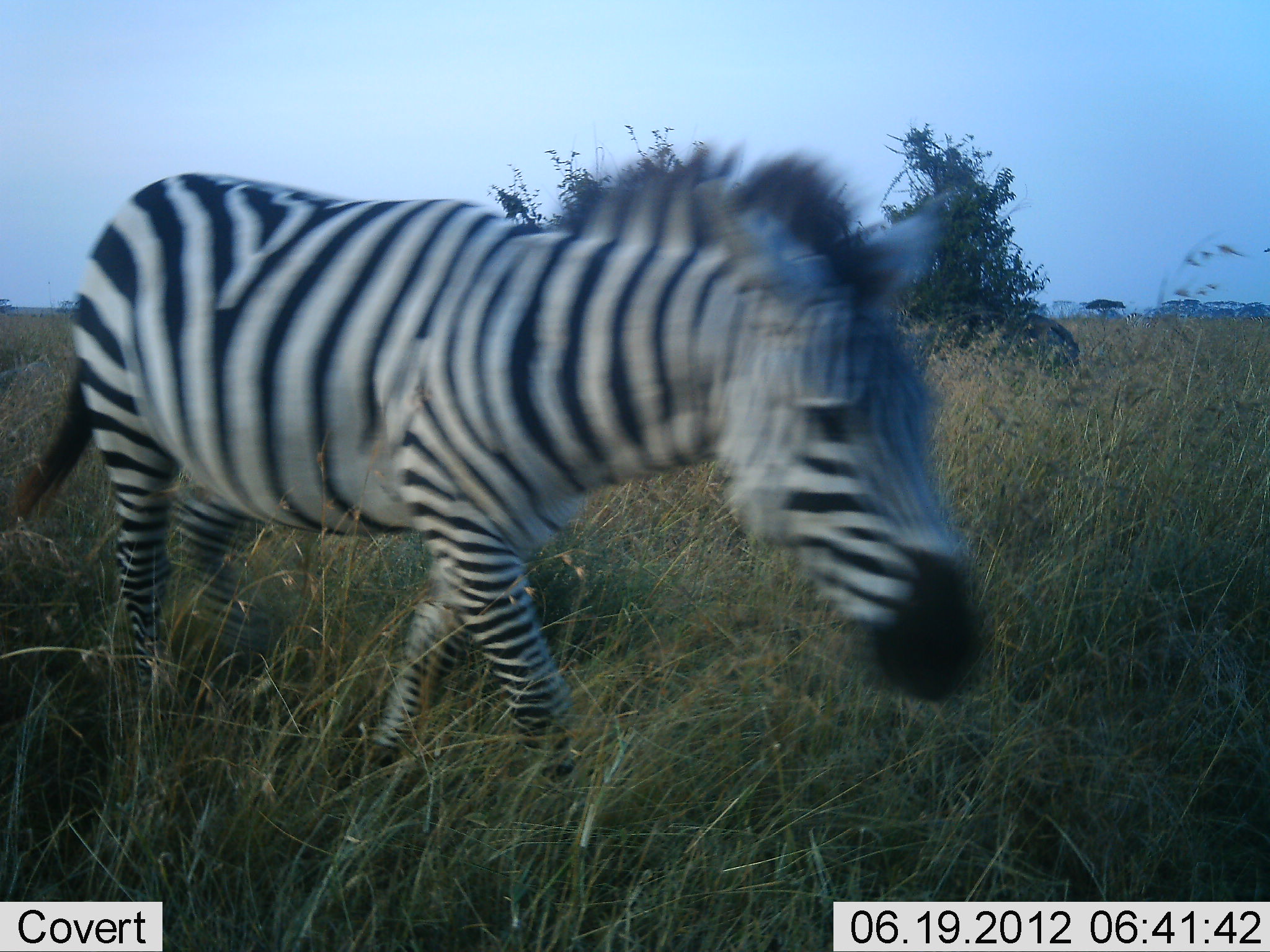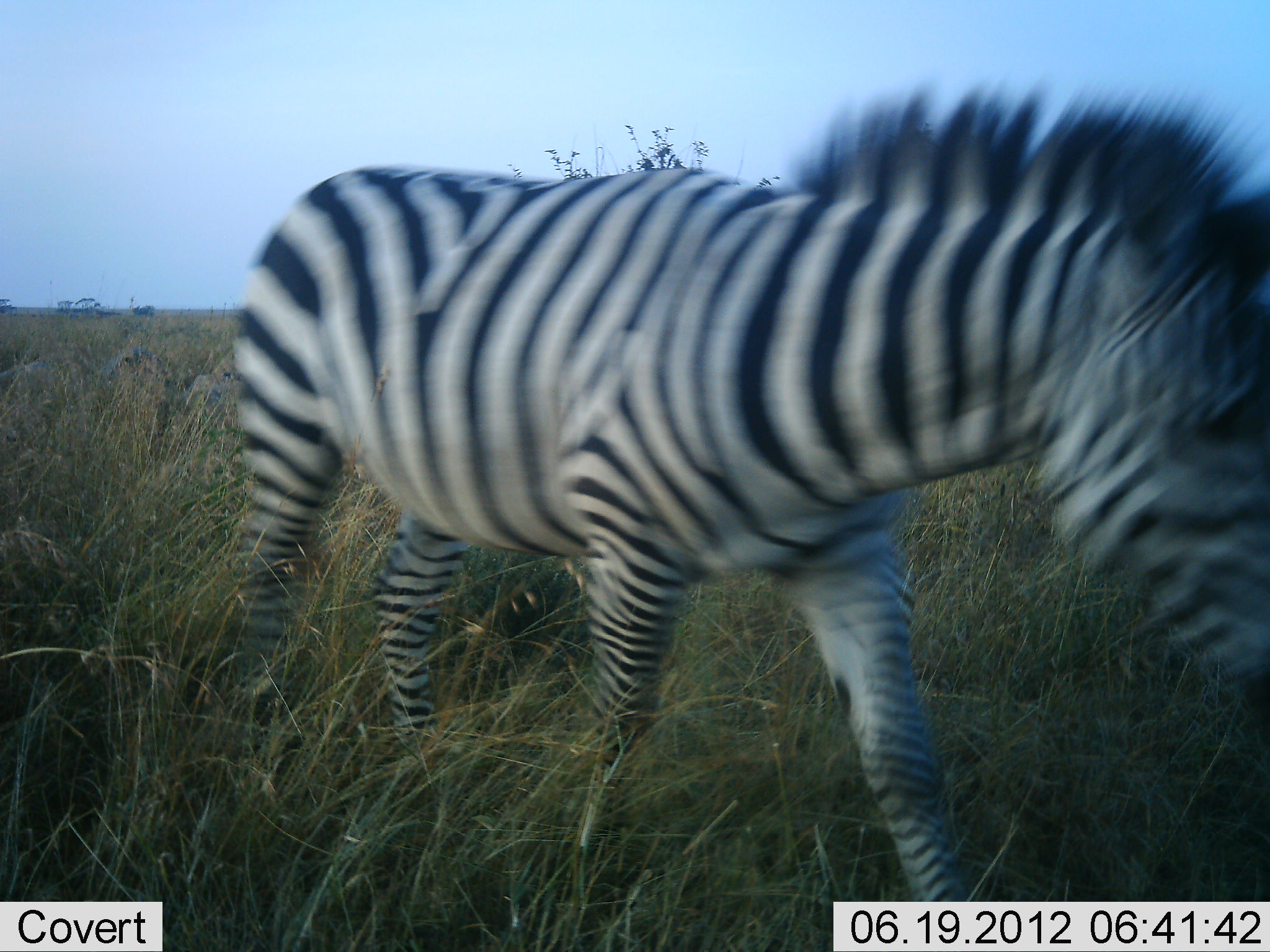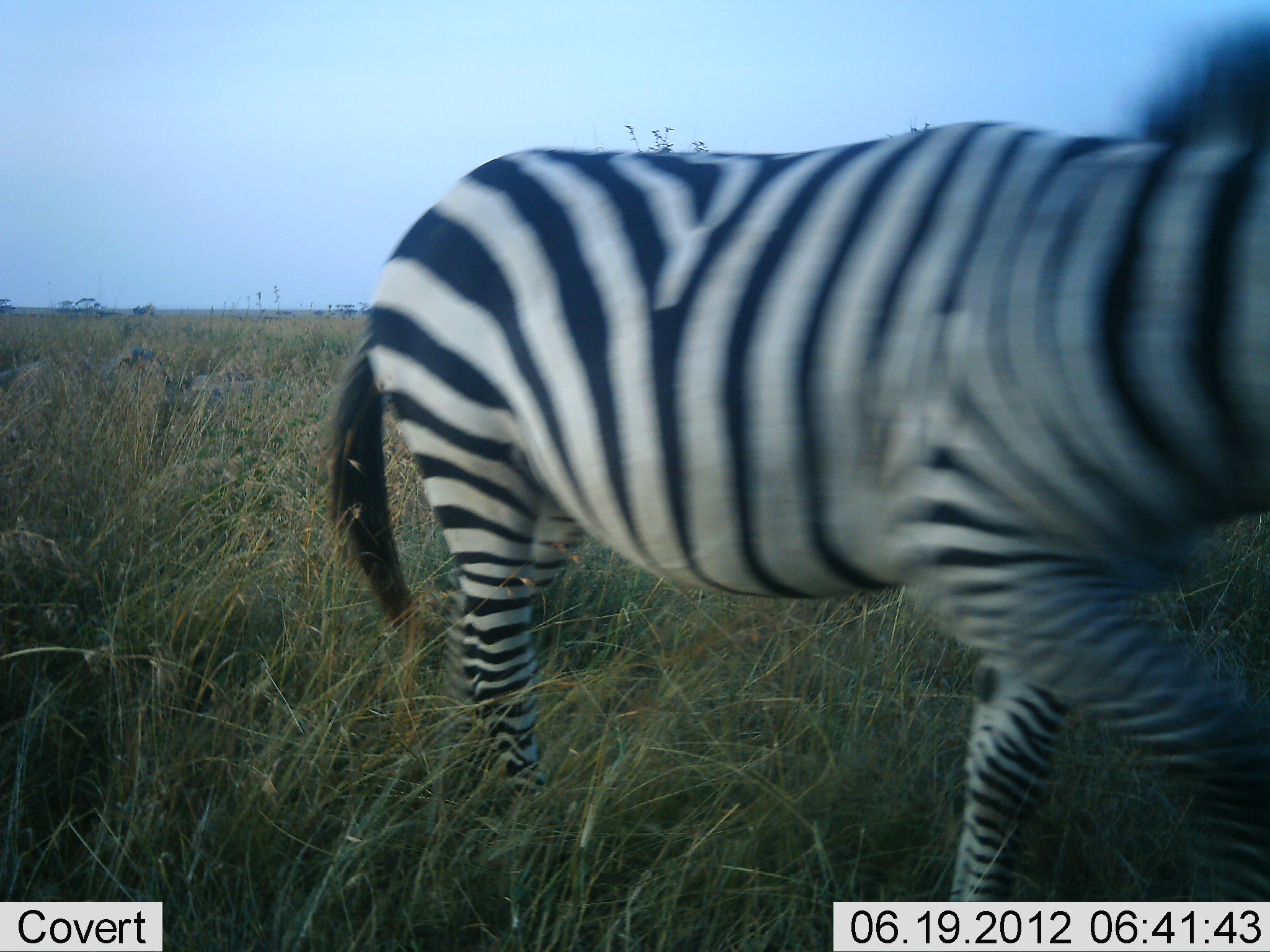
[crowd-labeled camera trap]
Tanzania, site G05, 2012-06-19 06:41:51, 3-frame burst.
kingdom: Animalia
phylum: Chordata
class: Mammalia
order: Perissodactyla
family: Equidae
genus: Equus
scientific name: Equus quagga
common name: plains zebra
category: zebra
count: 1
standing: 10%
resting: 0%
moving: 90%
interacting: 0%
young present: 0%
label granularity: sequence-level